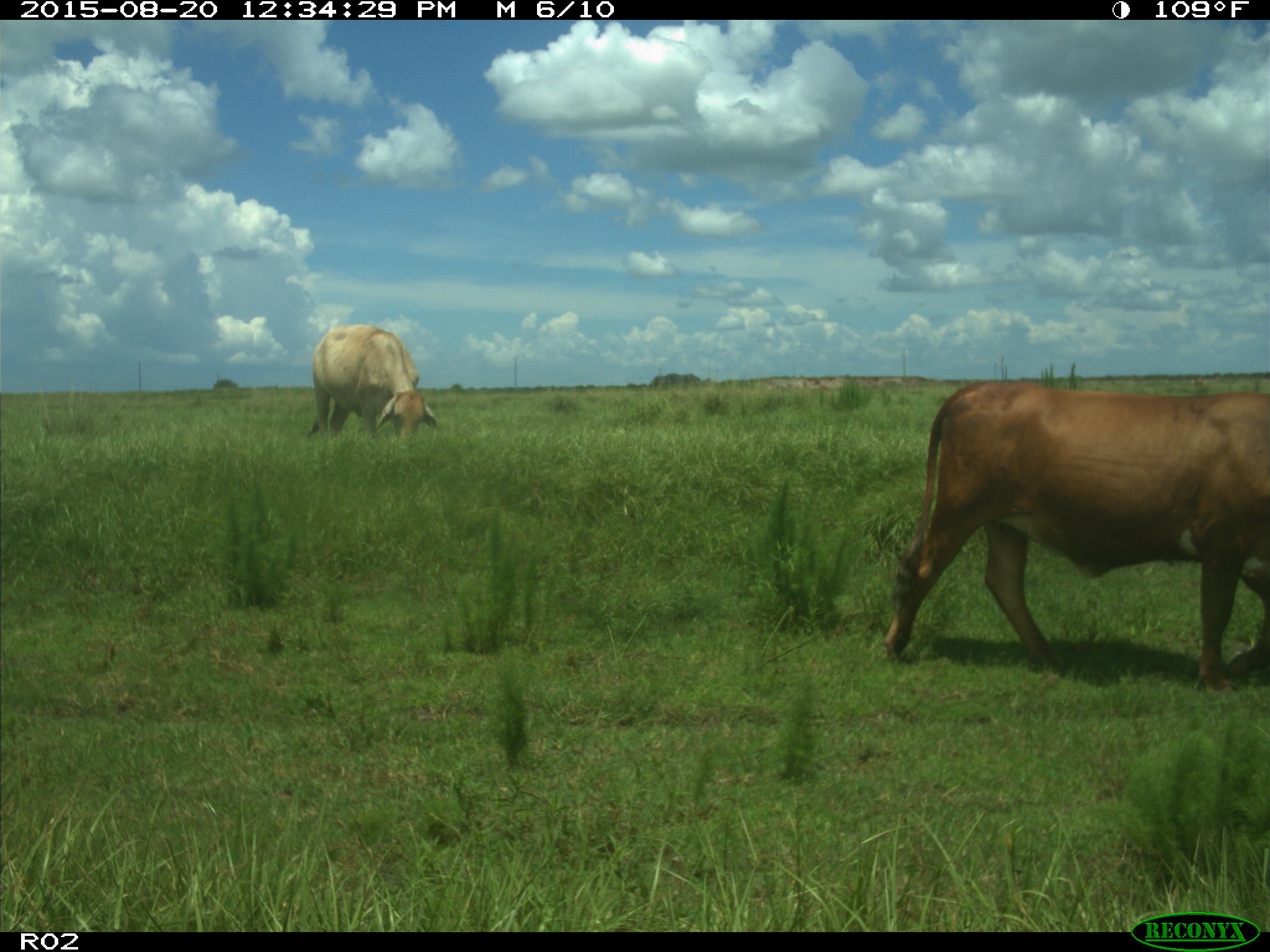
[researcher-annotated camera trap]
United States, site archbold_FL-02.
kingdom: Animalia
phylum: Chordata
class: Mammalia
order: Artiodactyla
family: Bovidae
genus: Bos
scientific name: Bos taurus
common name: domestic cow